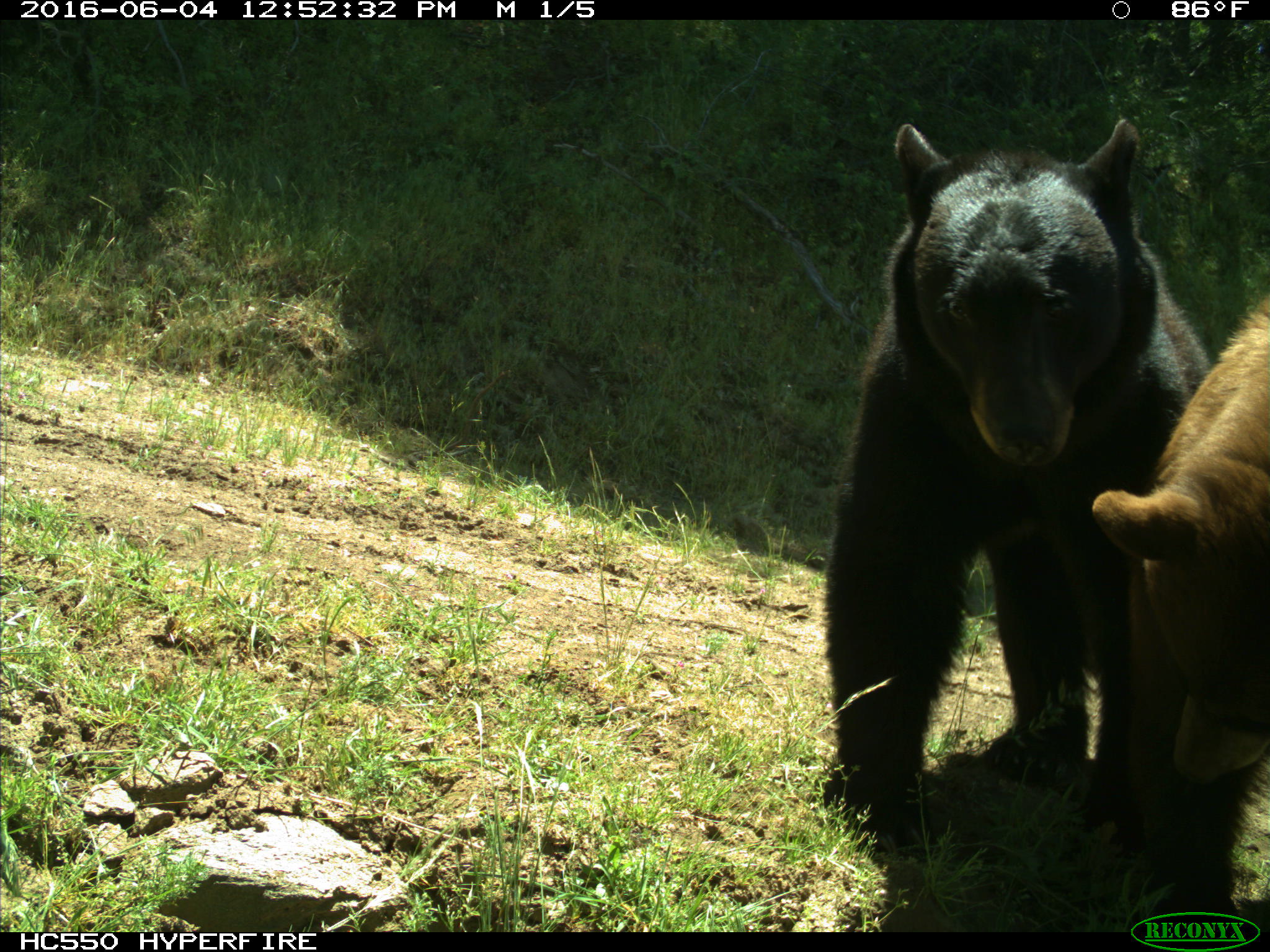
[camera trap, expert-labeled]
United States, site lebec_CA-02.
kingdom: Animalia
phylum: Chordata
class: Mammalia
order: Carnivora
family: Ursidae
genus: Ursus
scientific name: Ursus americanus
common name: american black bear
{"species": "Ursus americanus (american black bear)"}